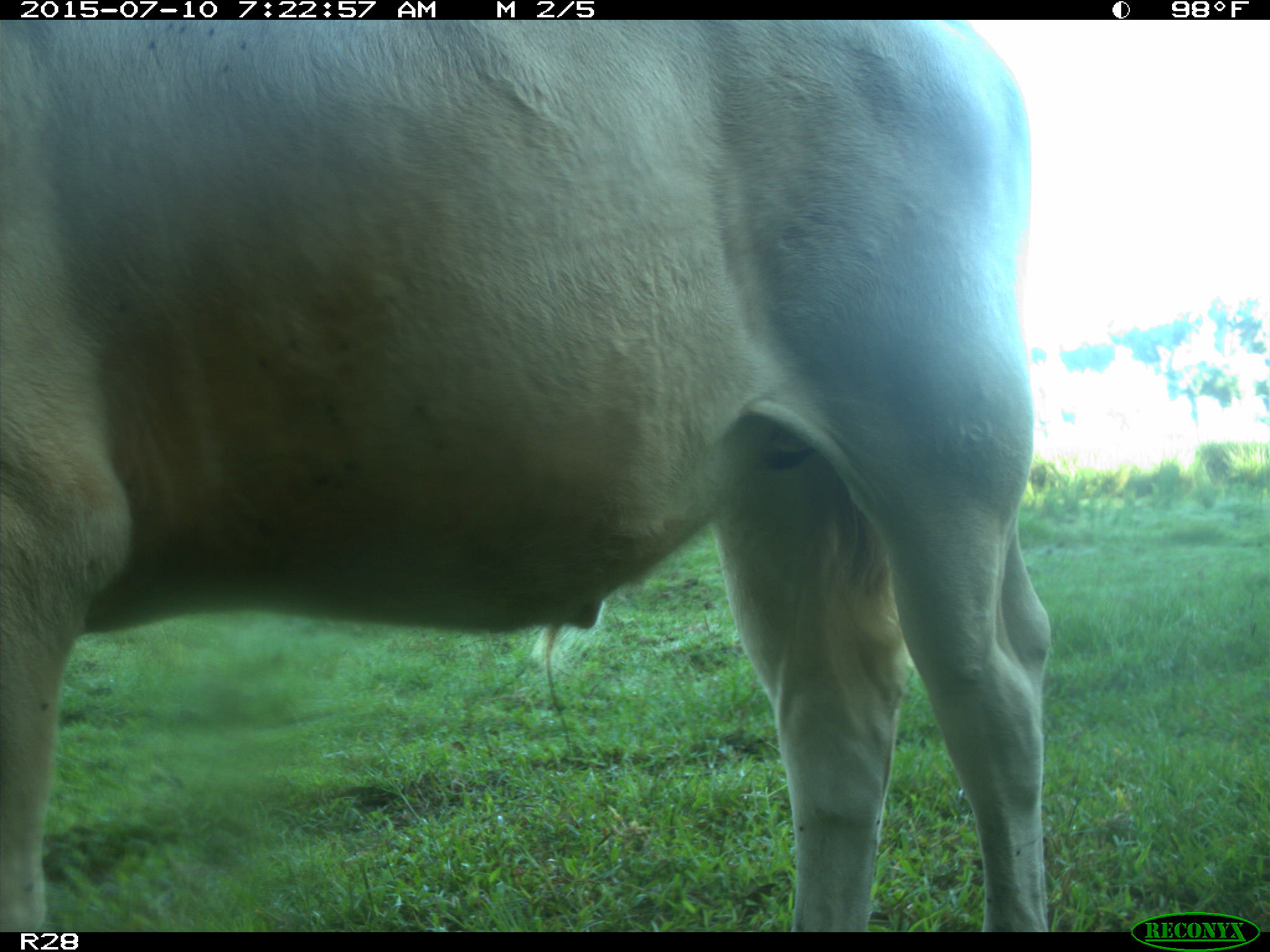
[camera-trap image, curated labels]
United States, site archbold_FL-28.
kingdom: Animalia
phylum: Chordata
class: Mammalia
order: Artiodactyla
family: Bovidae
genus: Bos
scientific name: Bos taurus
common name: domestic cow